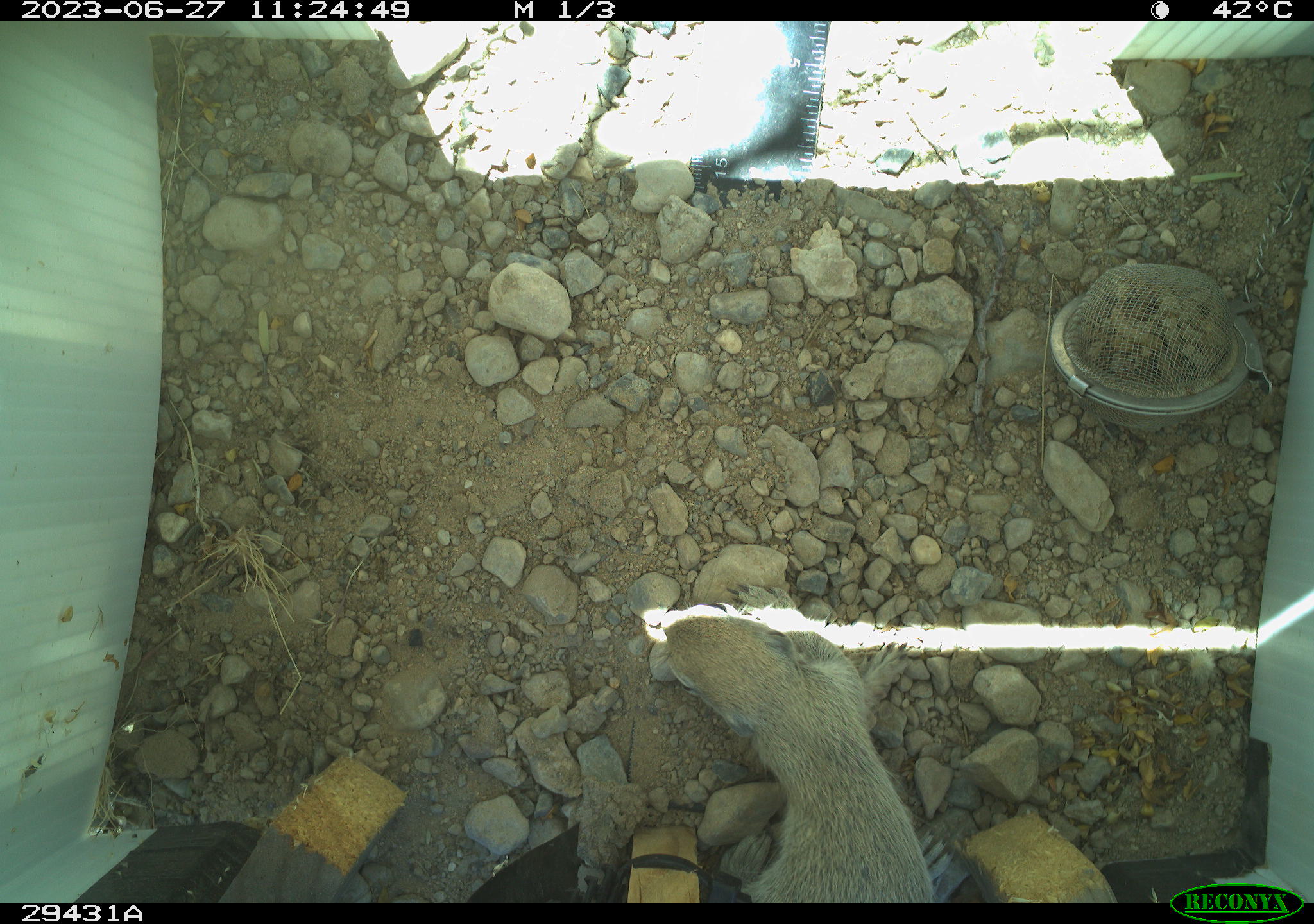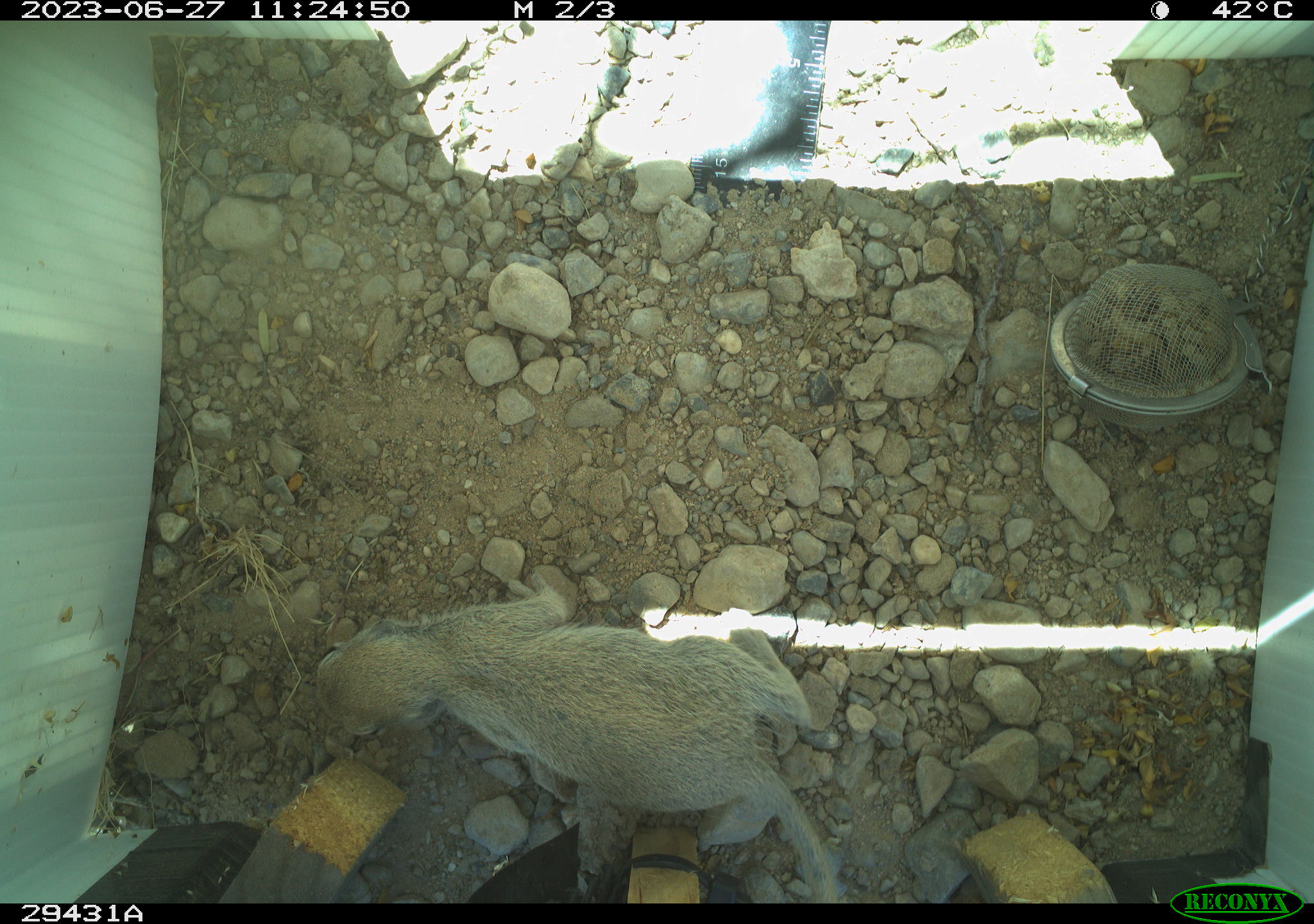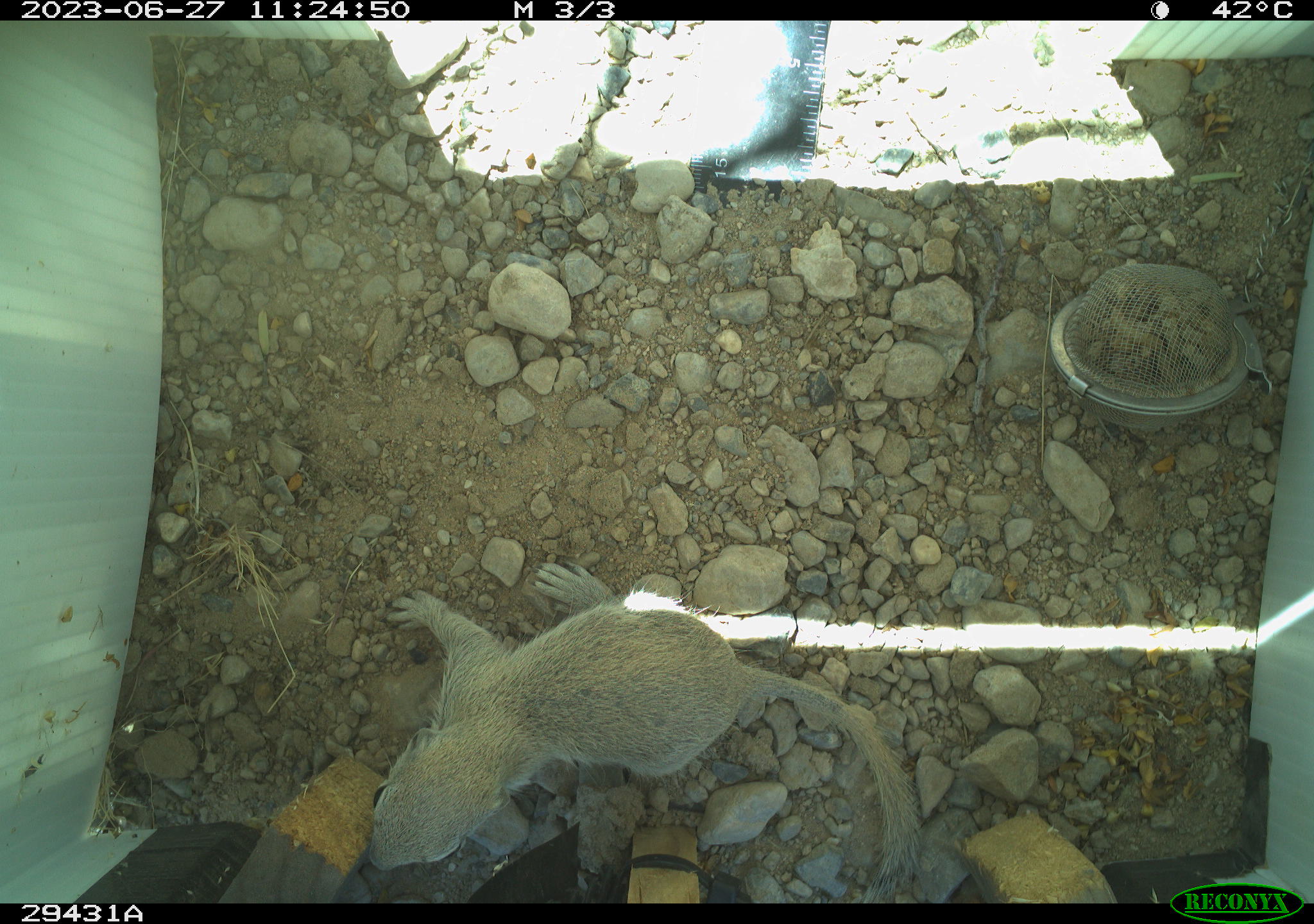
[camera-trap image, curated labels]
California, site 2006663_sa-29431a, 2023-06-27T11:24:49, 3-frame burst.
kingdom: Animalia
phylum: Chordata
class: Mammalia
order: Rodentia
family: Sciuridae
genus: Xerospermophilus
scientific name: Xerospermophilus tereticaudus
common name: round-tailed ground squirrel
Round-tailed ground squirrel (Xerospermophilus tereticaudus).